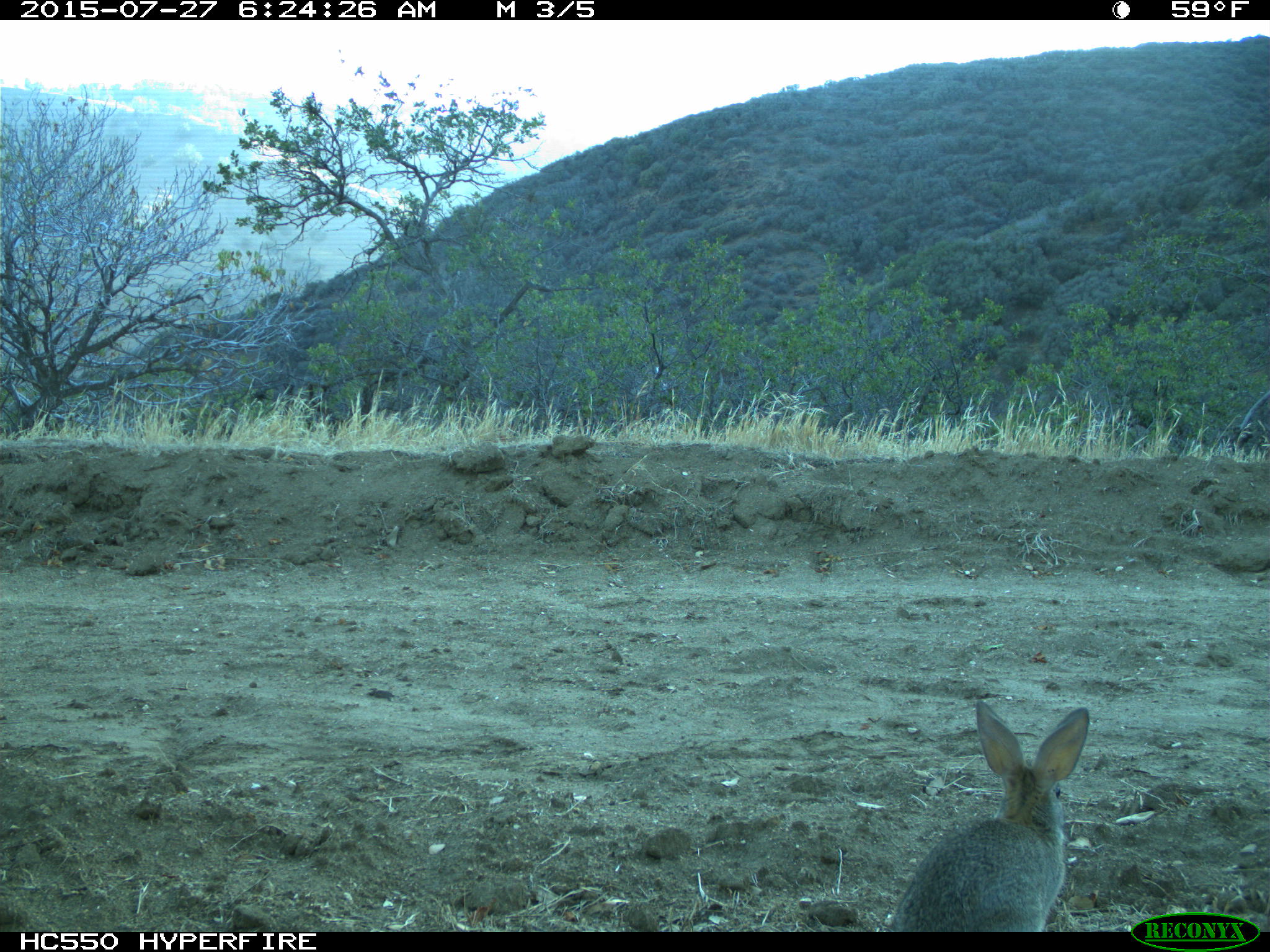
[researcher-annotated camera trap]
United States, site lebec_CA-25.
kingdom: Animalia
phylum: Chordata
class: Mammalia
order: Lagomorpha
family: Leporidae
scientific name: Leporidae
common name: rabbits and hares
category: unidentified rabbit